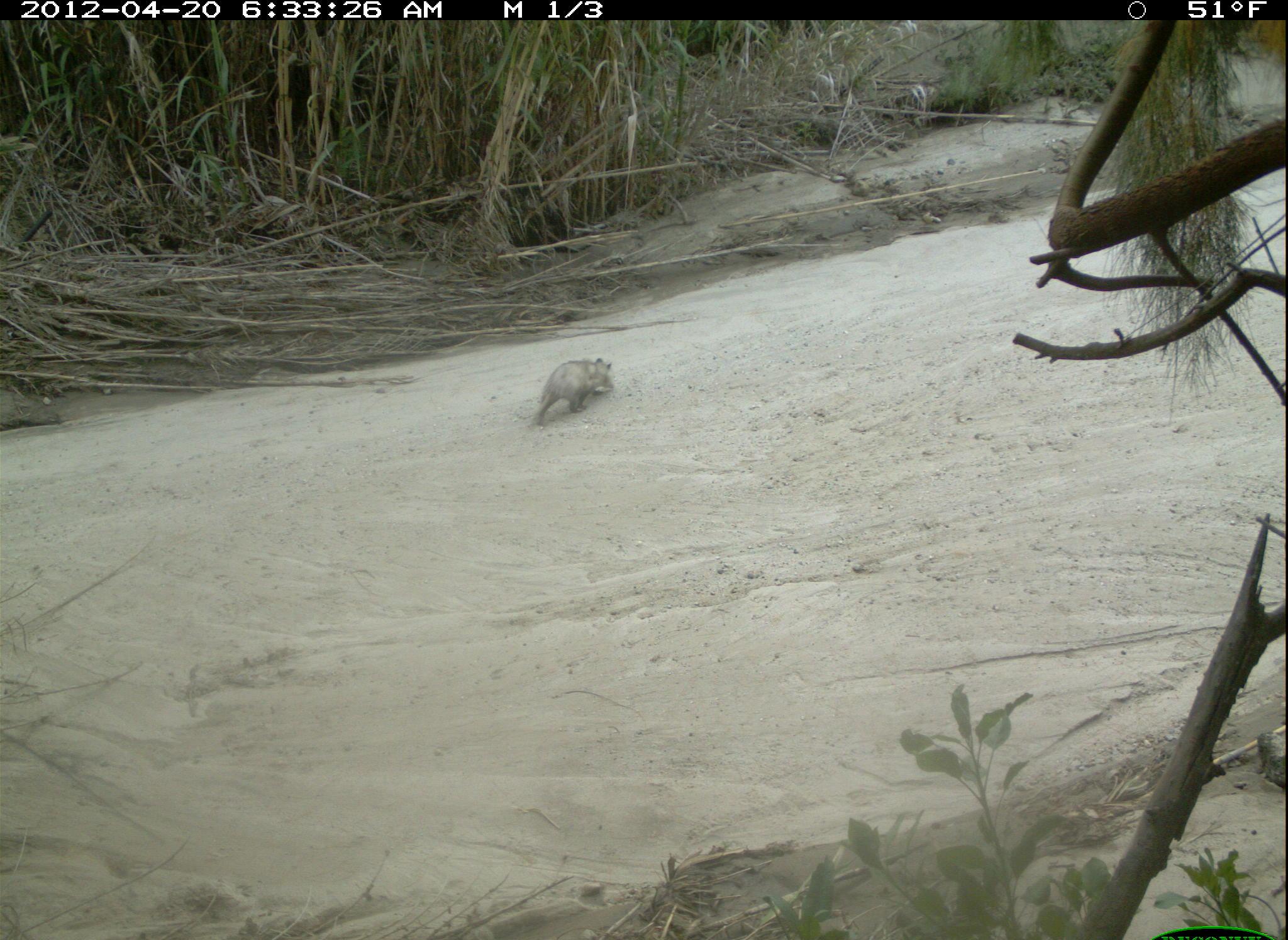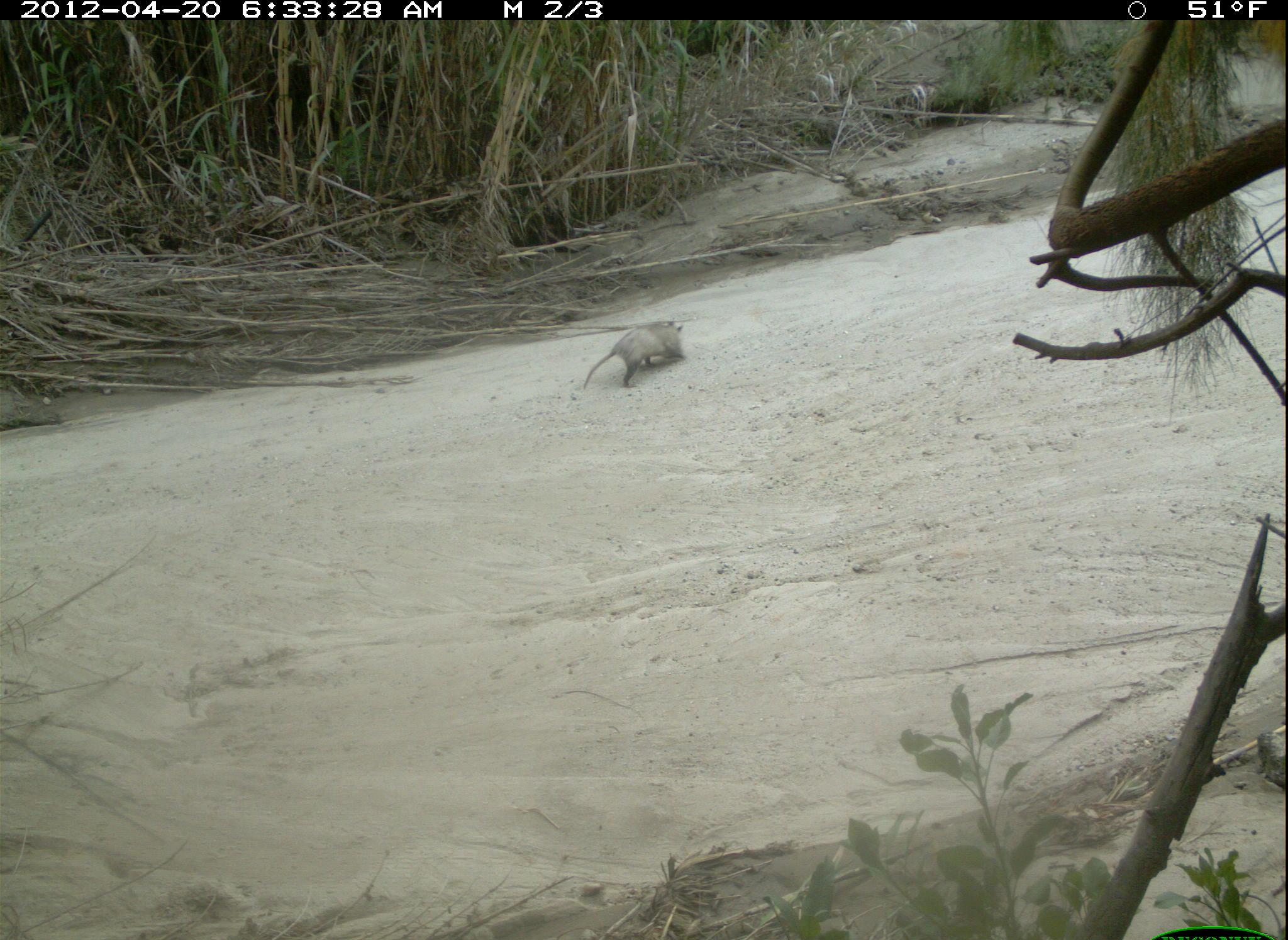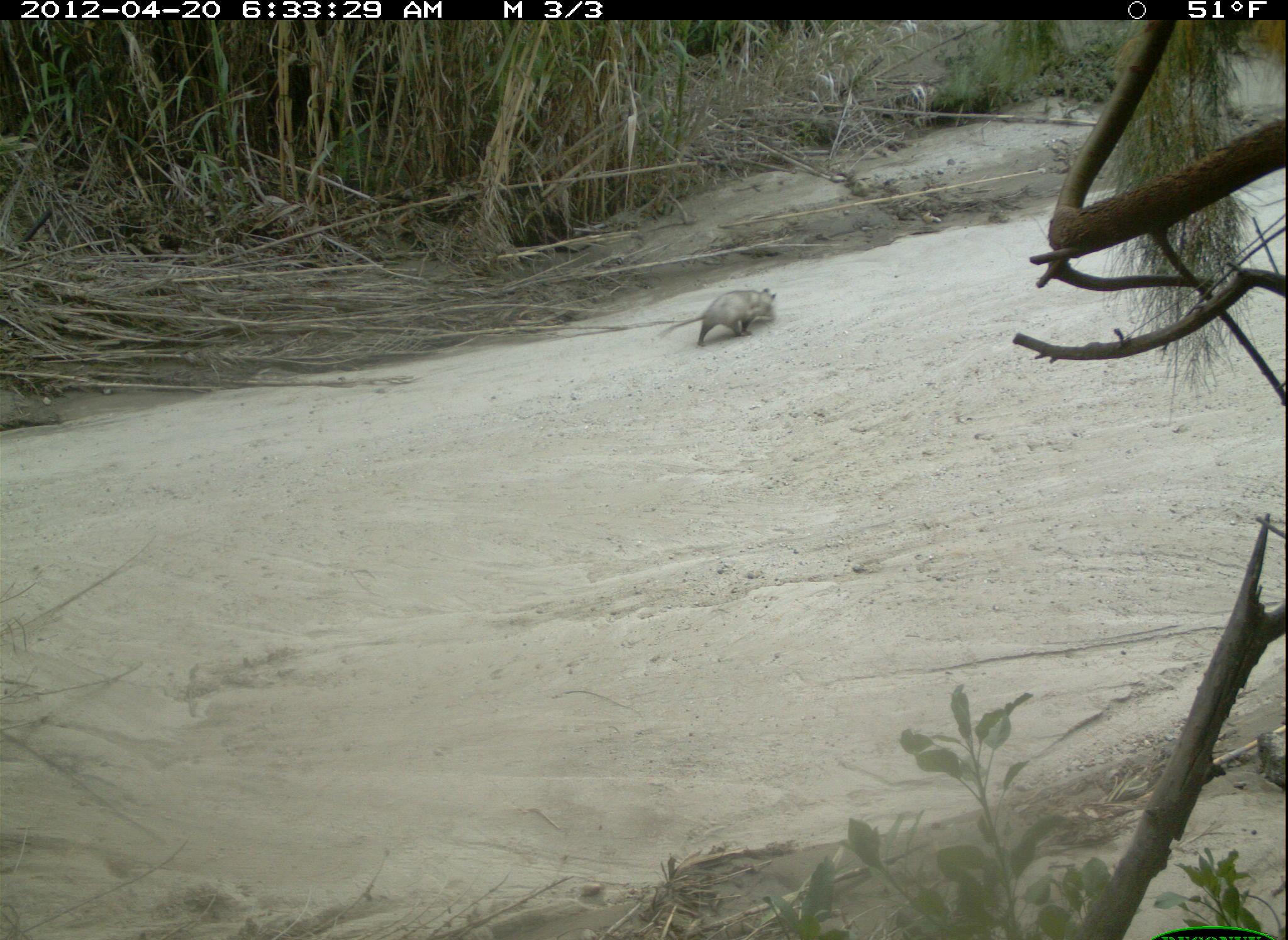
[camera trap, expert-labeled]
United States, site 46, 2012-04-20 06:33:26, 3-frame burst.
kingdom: Animalia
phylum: Chordata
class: Mammalia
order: Didelphimorphia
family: Didelphidae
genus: Didelphis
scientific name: Didelphis virginiana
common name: virginia opossum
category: opossum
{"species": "opossum (virginia opossum) (Didelphis virginiana)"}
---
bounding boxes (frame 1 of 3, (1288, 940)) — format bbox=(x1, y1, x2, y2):
opossum: bbox=(528, 335, 625, 430)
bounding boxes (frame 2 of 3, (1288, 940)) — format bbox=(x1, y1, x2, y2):
opossum: bbox=(580, 318, 687, 393)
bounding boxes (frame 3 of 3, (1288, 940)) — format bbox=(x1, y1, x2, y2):
opossum: bbox=(655, 275, 819, 377)